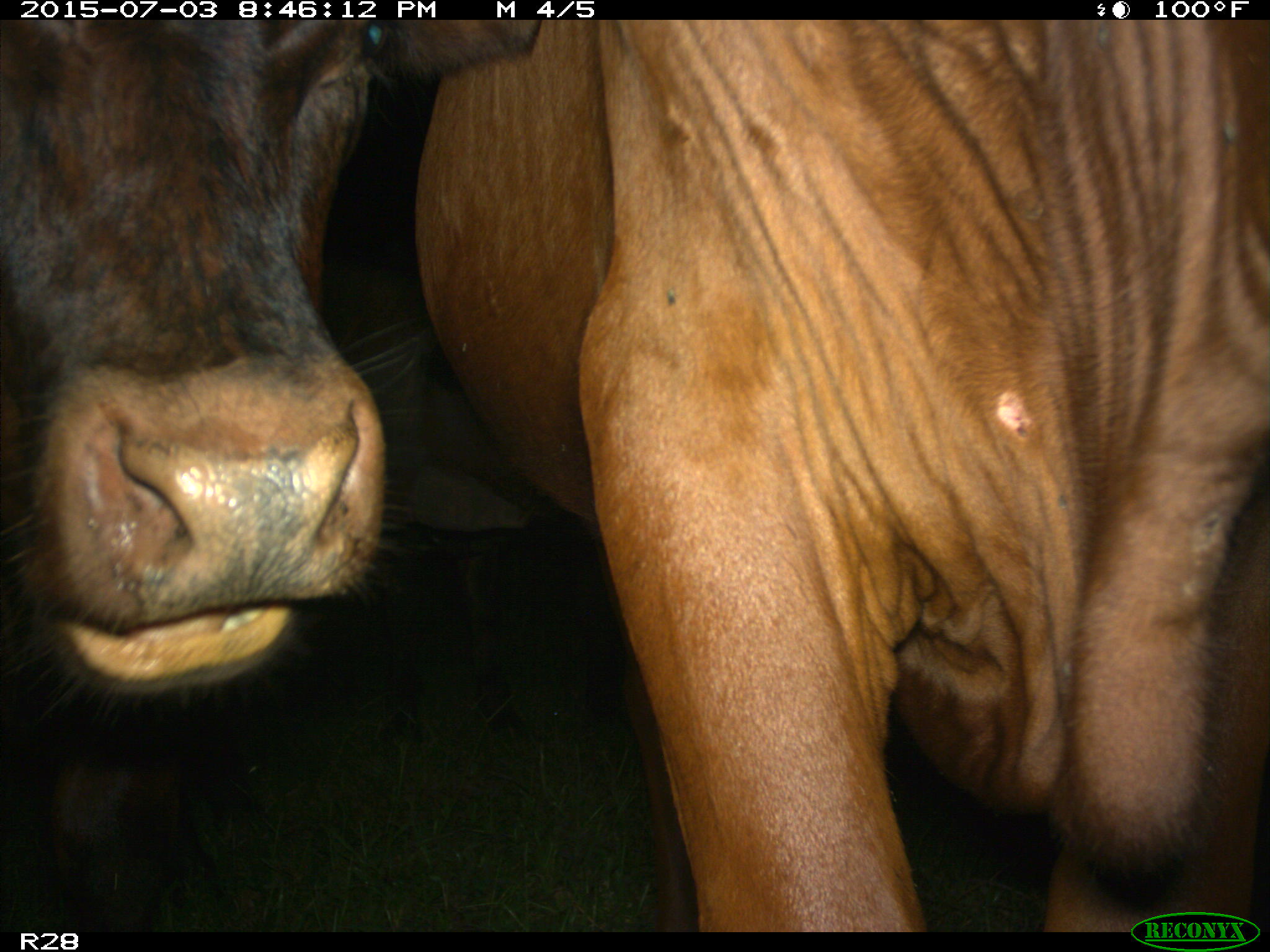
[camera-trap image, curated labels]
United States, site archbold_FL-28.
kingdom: Animalia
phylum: Chordata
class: Mammalia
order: Artiodactyla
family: Bovidae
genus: Bos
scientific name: Bos taurus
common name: domestic cow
Bos taurus (domestic cow).